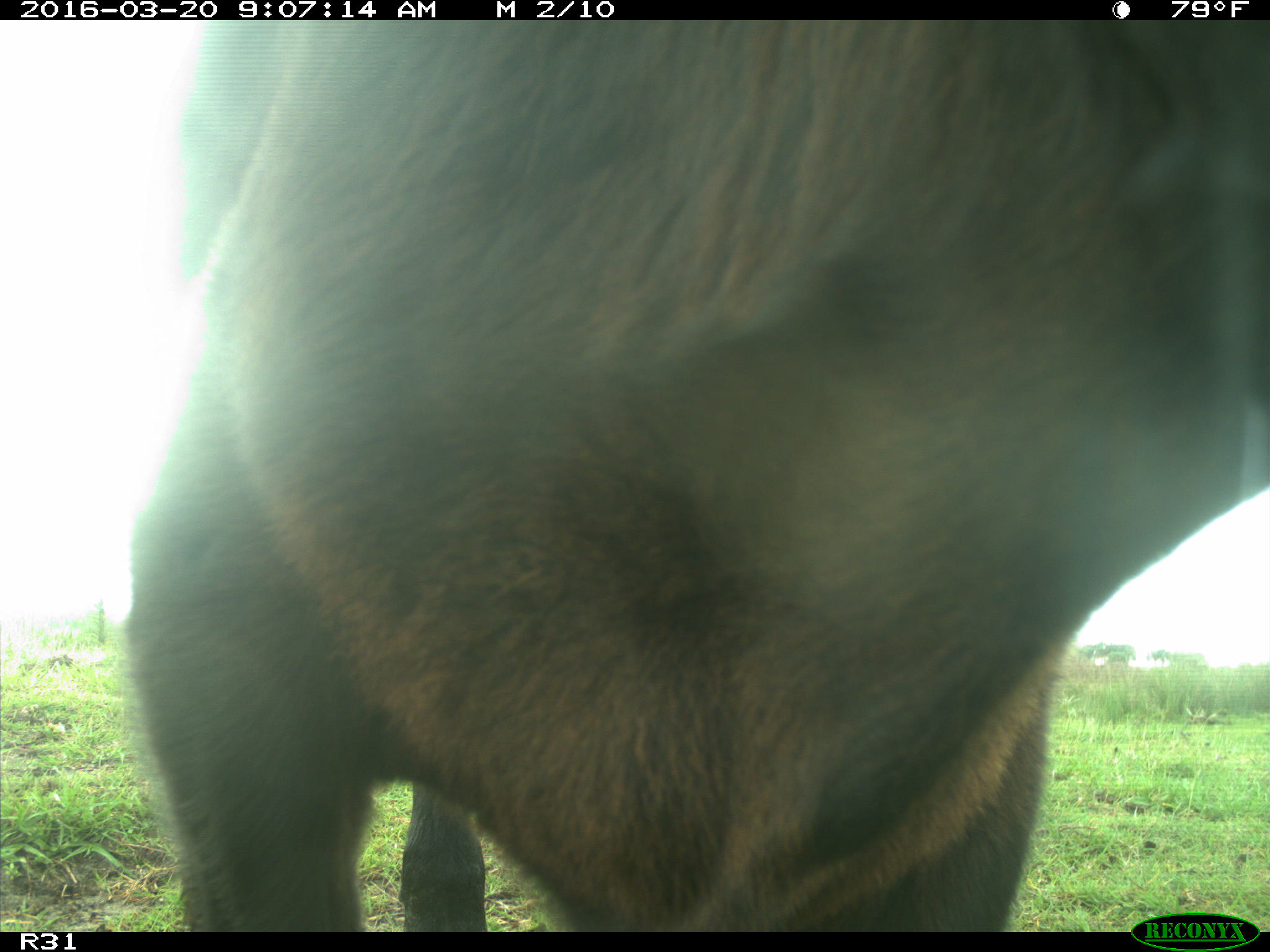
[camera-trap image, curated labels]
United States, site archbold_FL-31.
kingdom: Animalia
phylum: Chordata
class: Mammalia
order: Artiodactyla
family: Bovidae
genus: Bos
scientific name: Bos taurus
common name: domestic cow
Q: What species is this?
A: Bos taurus (domestic cow).